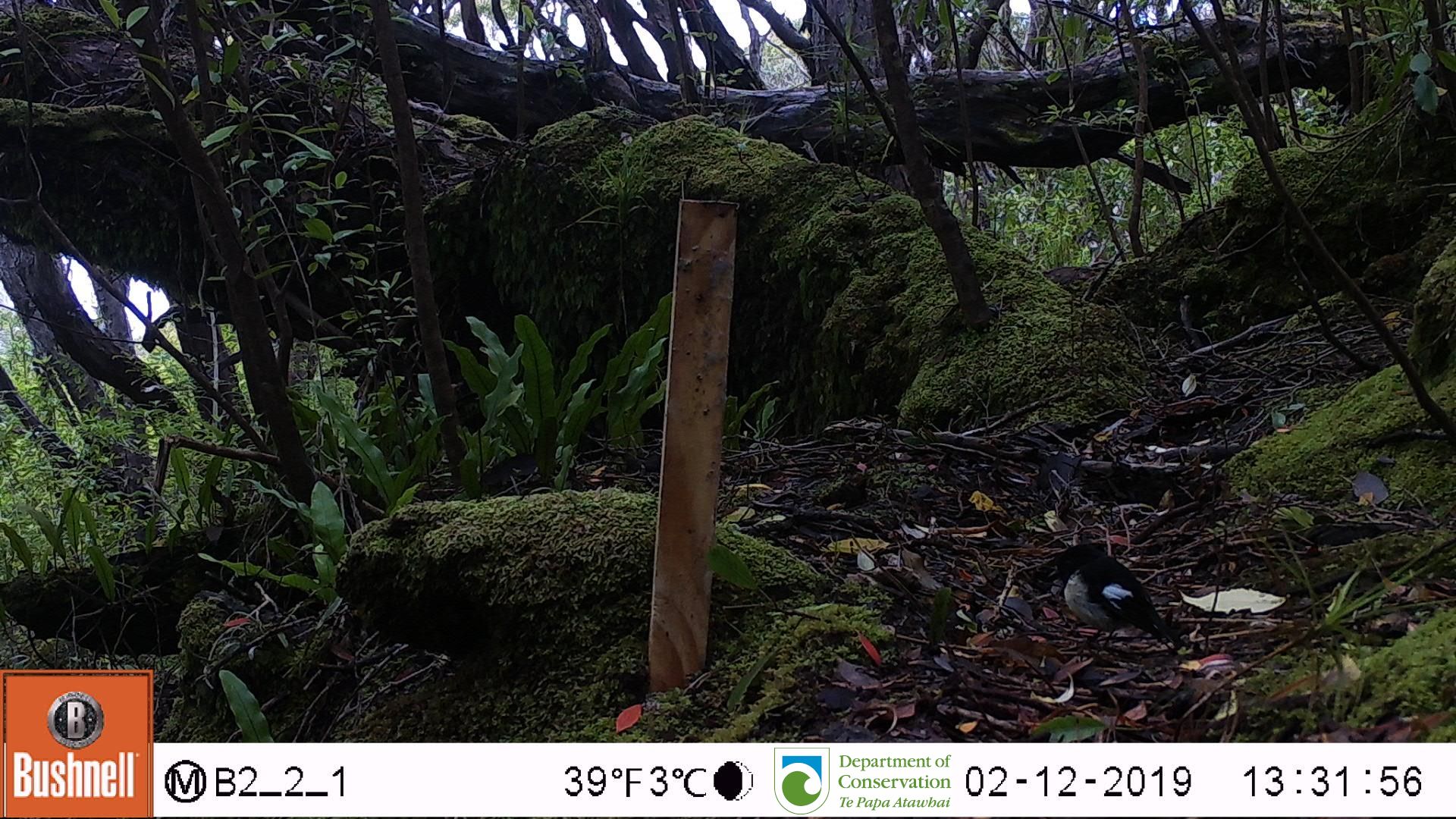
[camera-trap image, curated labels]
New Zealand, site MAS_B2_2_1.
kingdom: Animalia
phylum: Chordata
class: Aves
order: Passeriformes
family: Petroicidae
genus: Petroica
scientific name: Petroica macrocephala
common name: tomtit